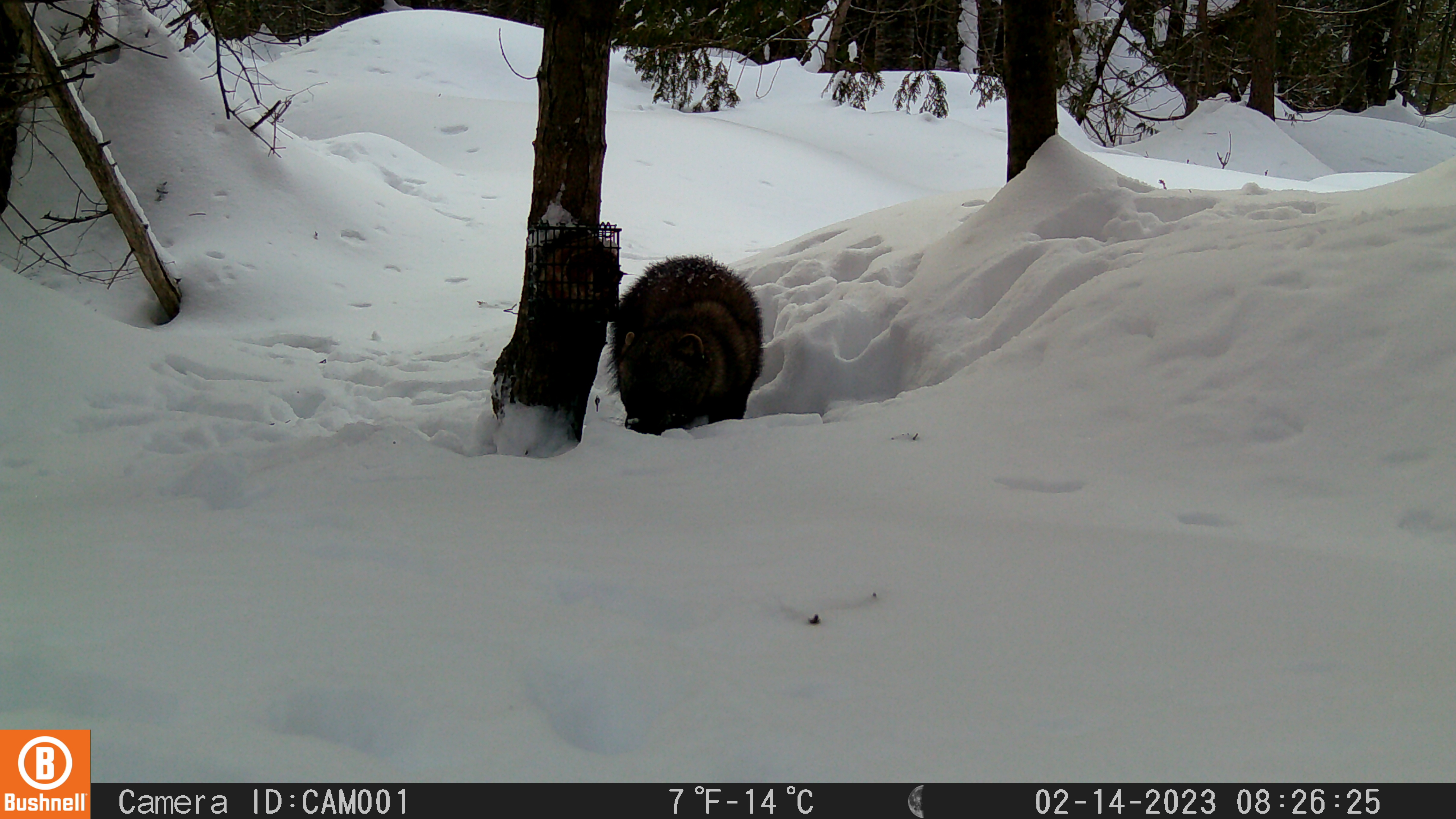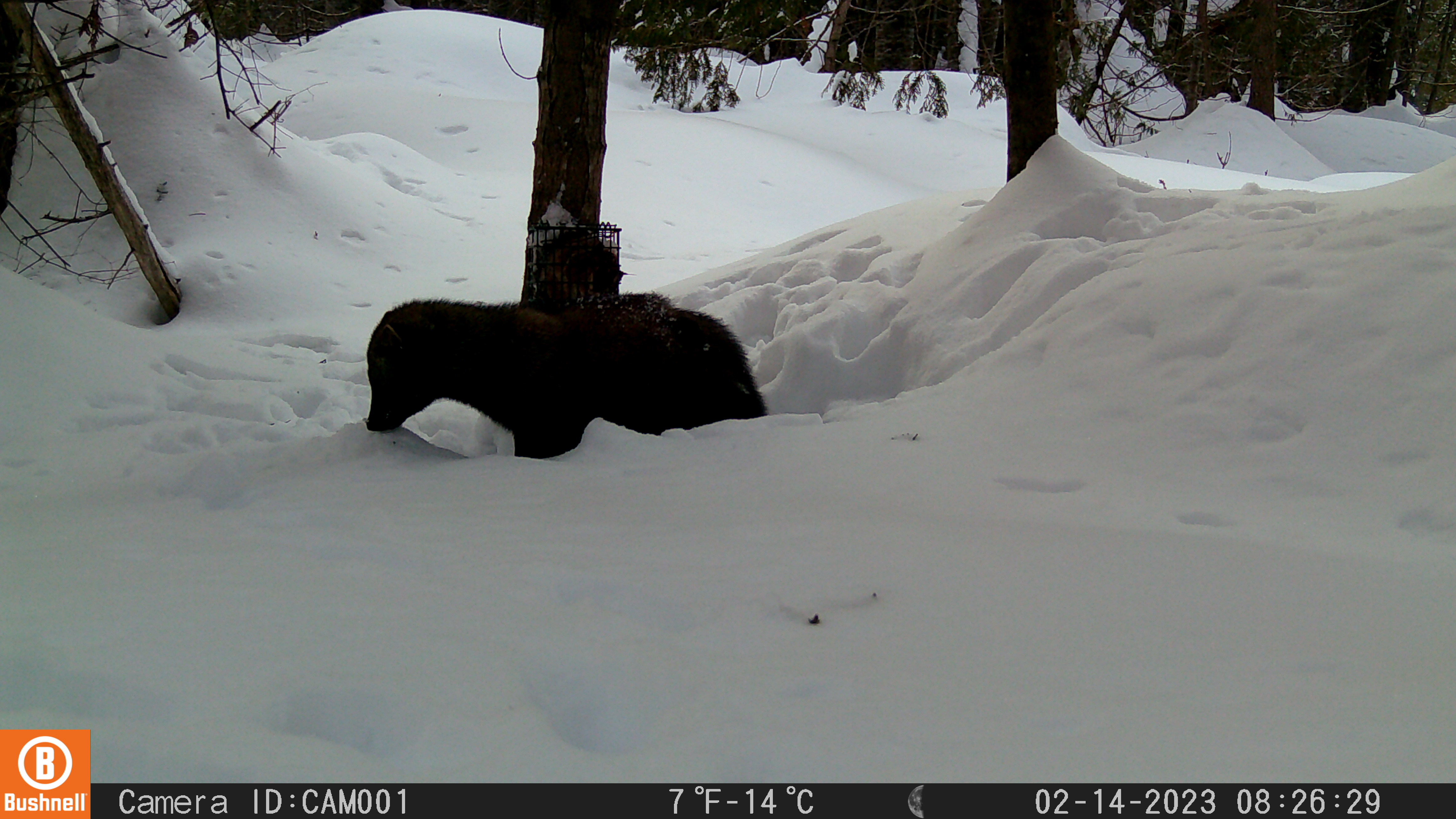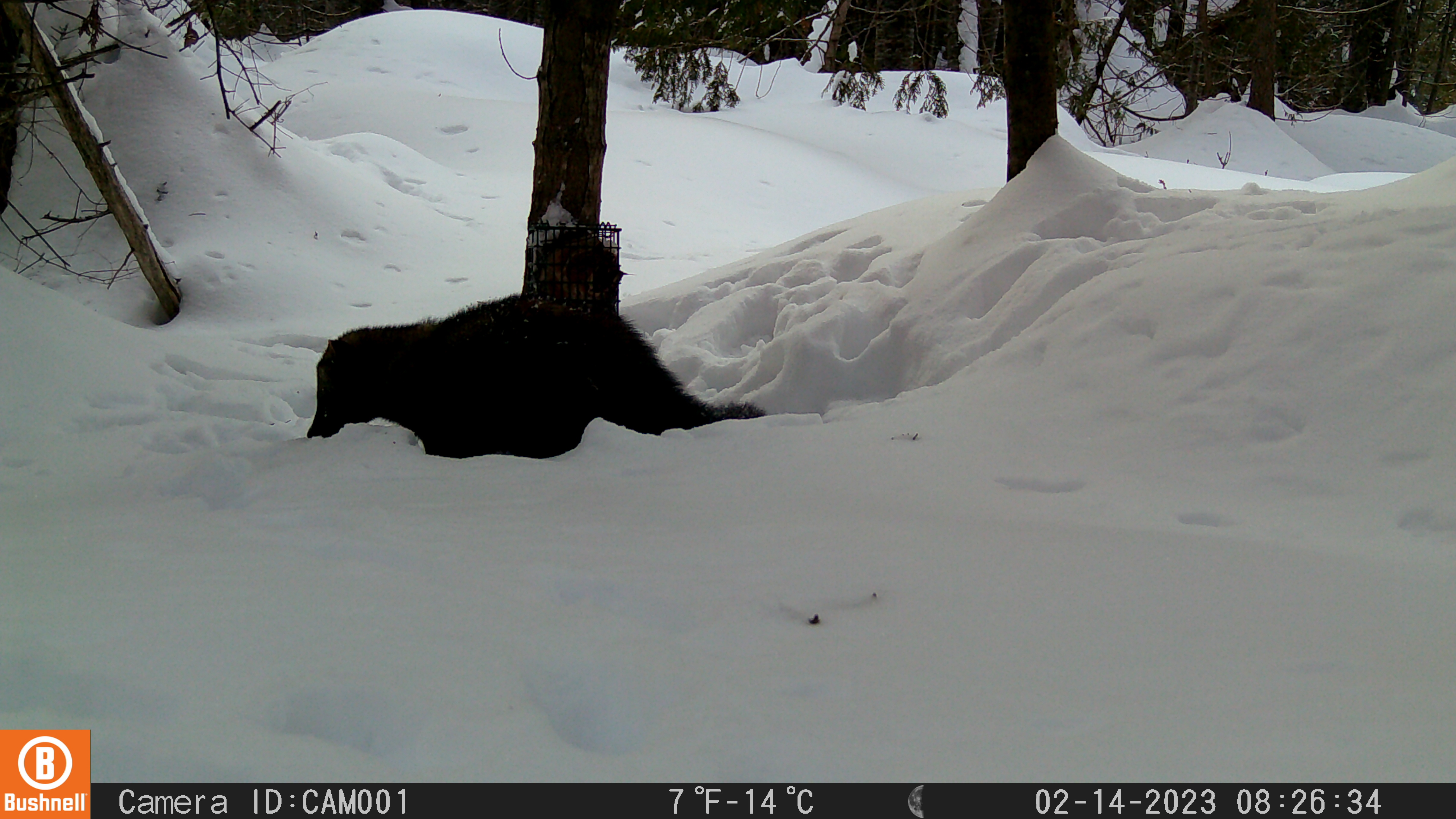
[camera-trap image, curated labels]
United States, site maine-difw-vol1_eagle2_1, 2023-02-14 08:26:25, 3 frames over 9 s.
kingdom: Animalia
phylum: Chordata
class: Mammalia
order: Carnivora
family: Mustelidae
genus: Pekania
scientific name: Pekania pennanti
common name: fisher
Fisher (Pekania pennanti).